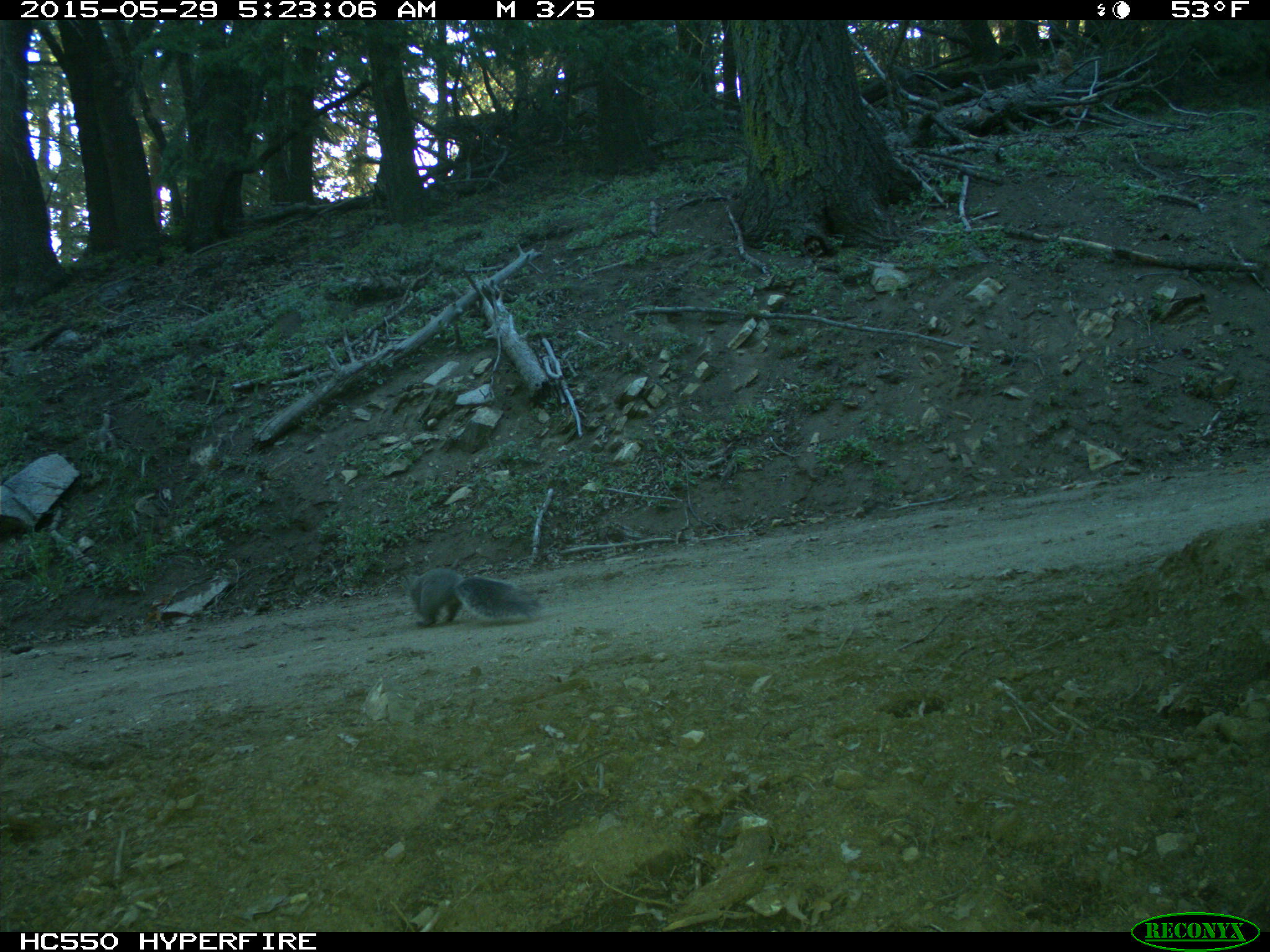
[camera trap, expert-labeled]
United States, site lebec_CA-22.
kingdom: Animalia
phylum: Chordata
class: Mammalia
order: Rodentia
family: Sciuridae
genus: Sciurus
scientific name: Sciurus carolinensis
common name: eastern gray squirrel